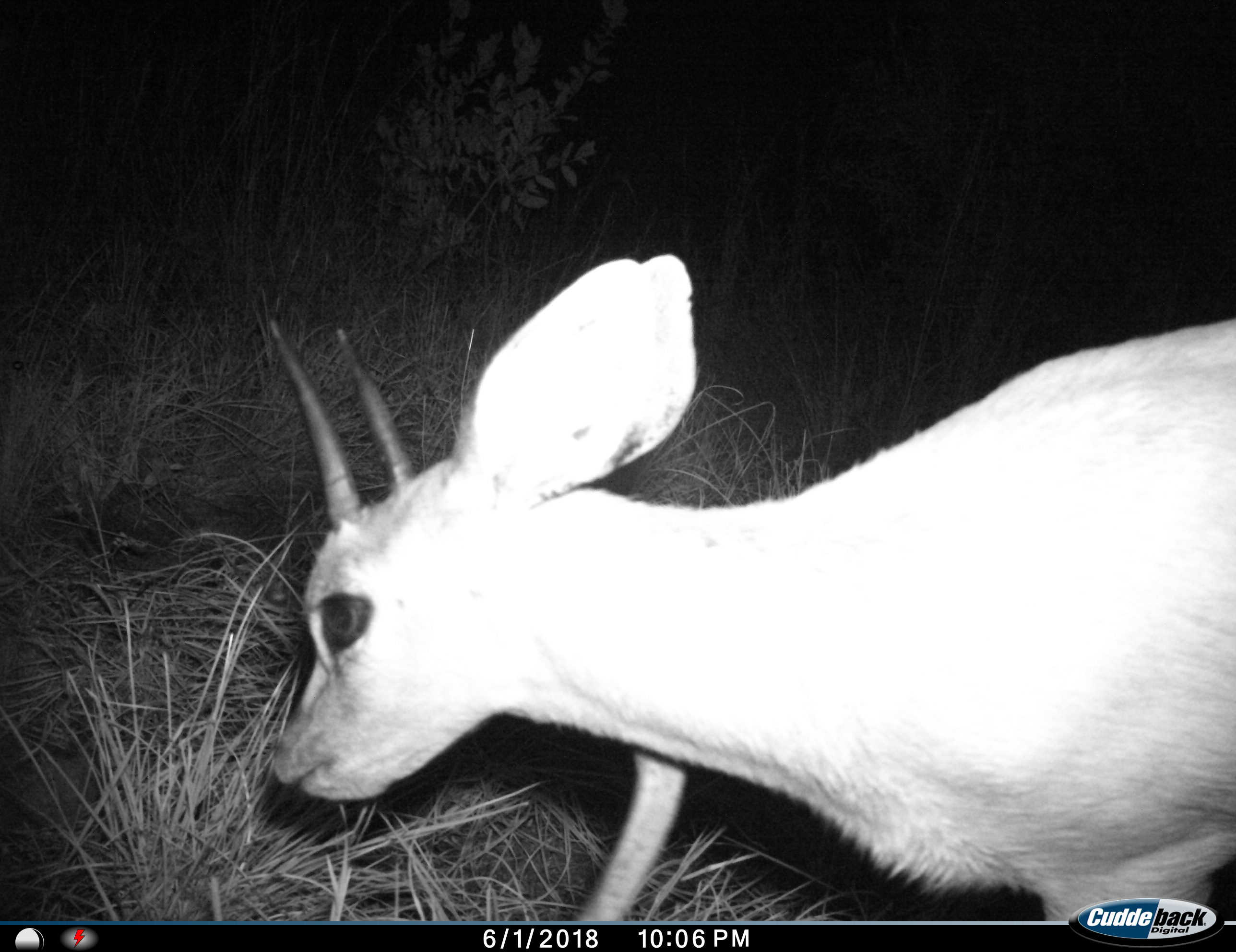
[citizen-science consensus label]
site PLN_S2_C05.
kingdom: Animalia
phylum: Chordata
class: Mammalia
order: Artiodactyla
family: Bovidae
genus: Raphicerus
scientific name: Raphicerus campestris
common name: steenbok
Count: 1.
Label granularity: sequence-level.